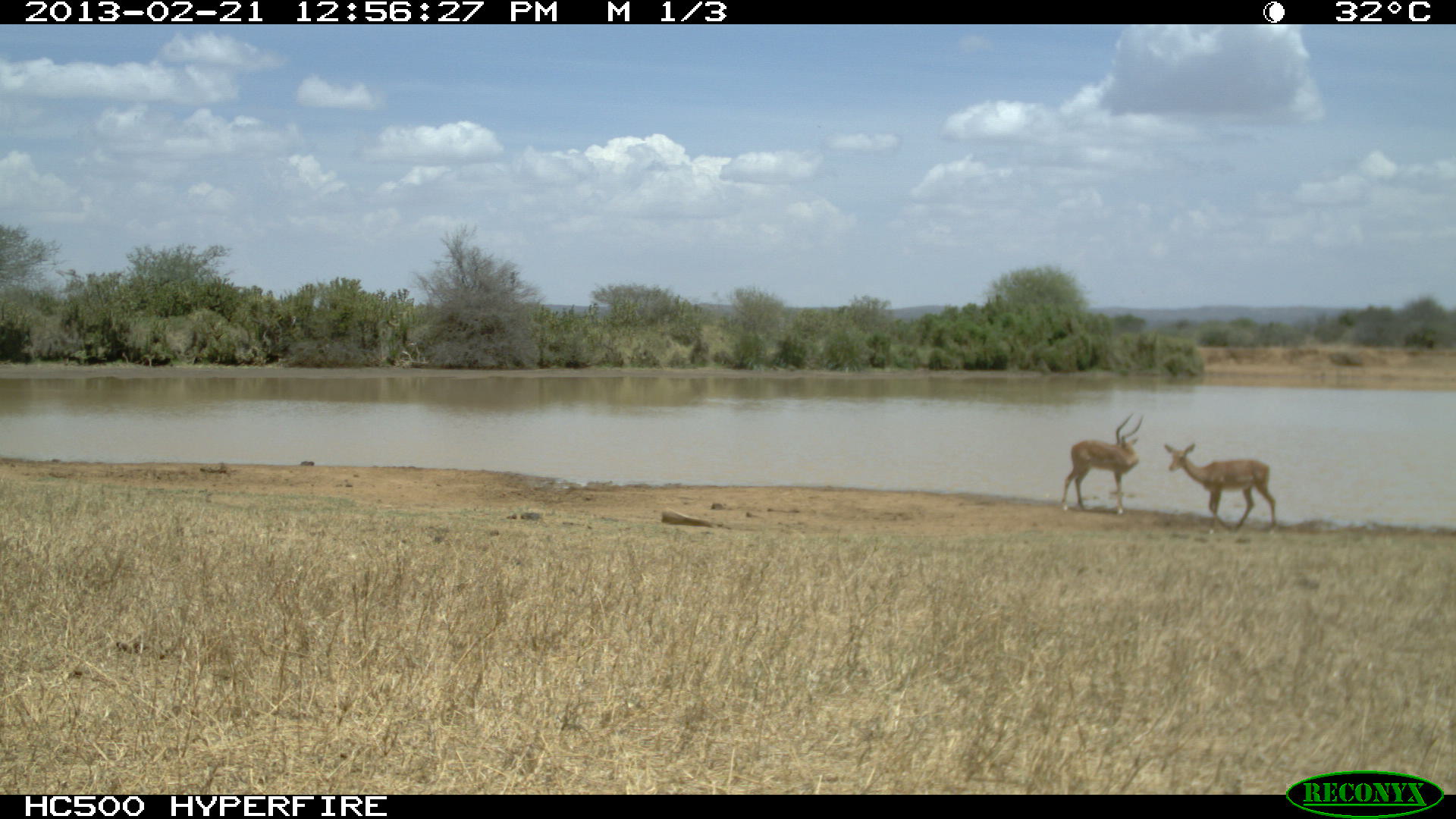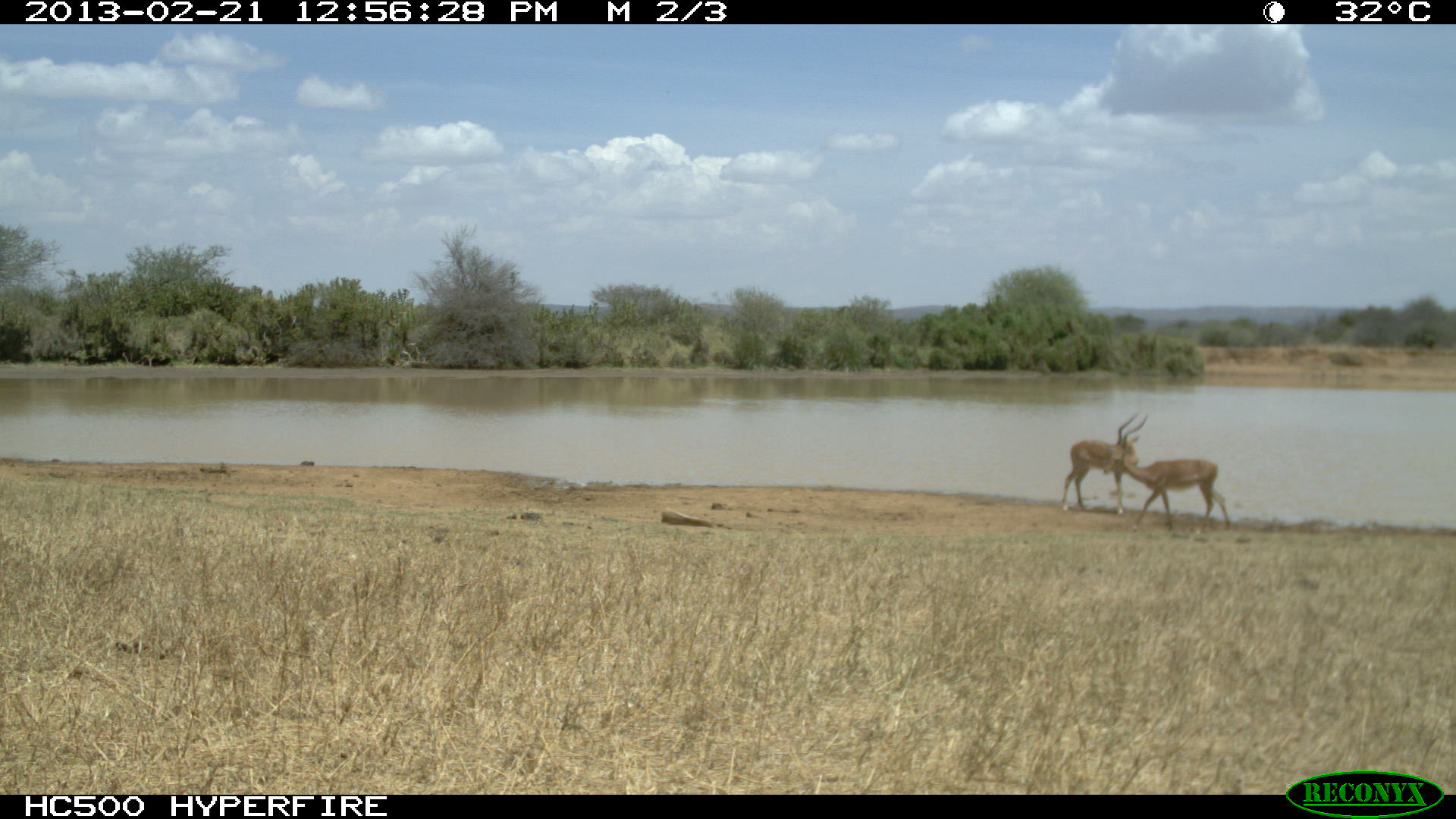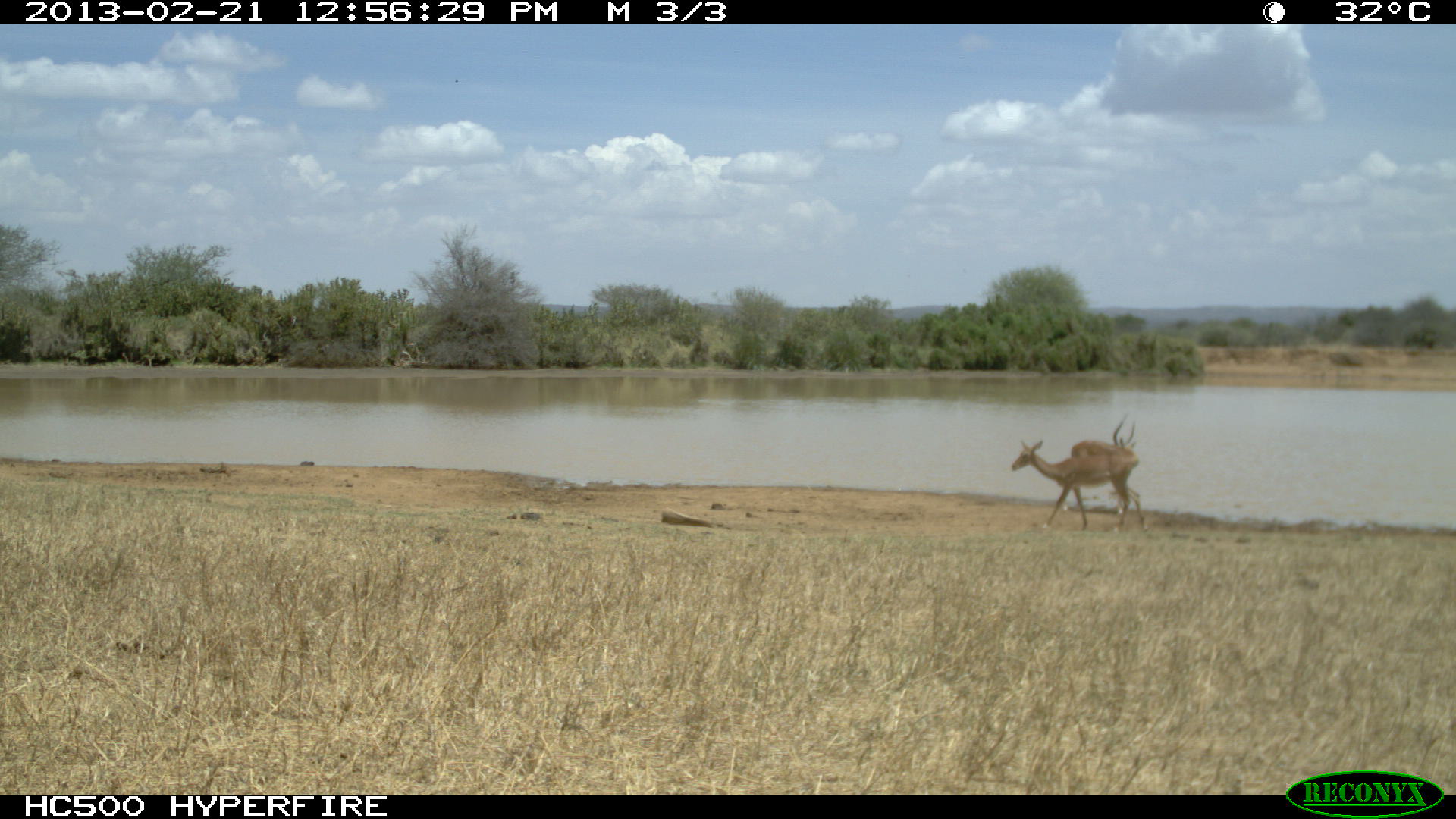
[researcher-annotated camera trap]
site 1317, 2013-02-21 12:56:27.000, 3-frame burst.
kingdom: Animalia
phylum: Chordata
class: Mammalia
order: Artiodactyla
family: Bovidae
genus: Aepyceros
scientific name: Aepyceros melampus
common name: impala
Aepyceros melampus (impala), count 2.